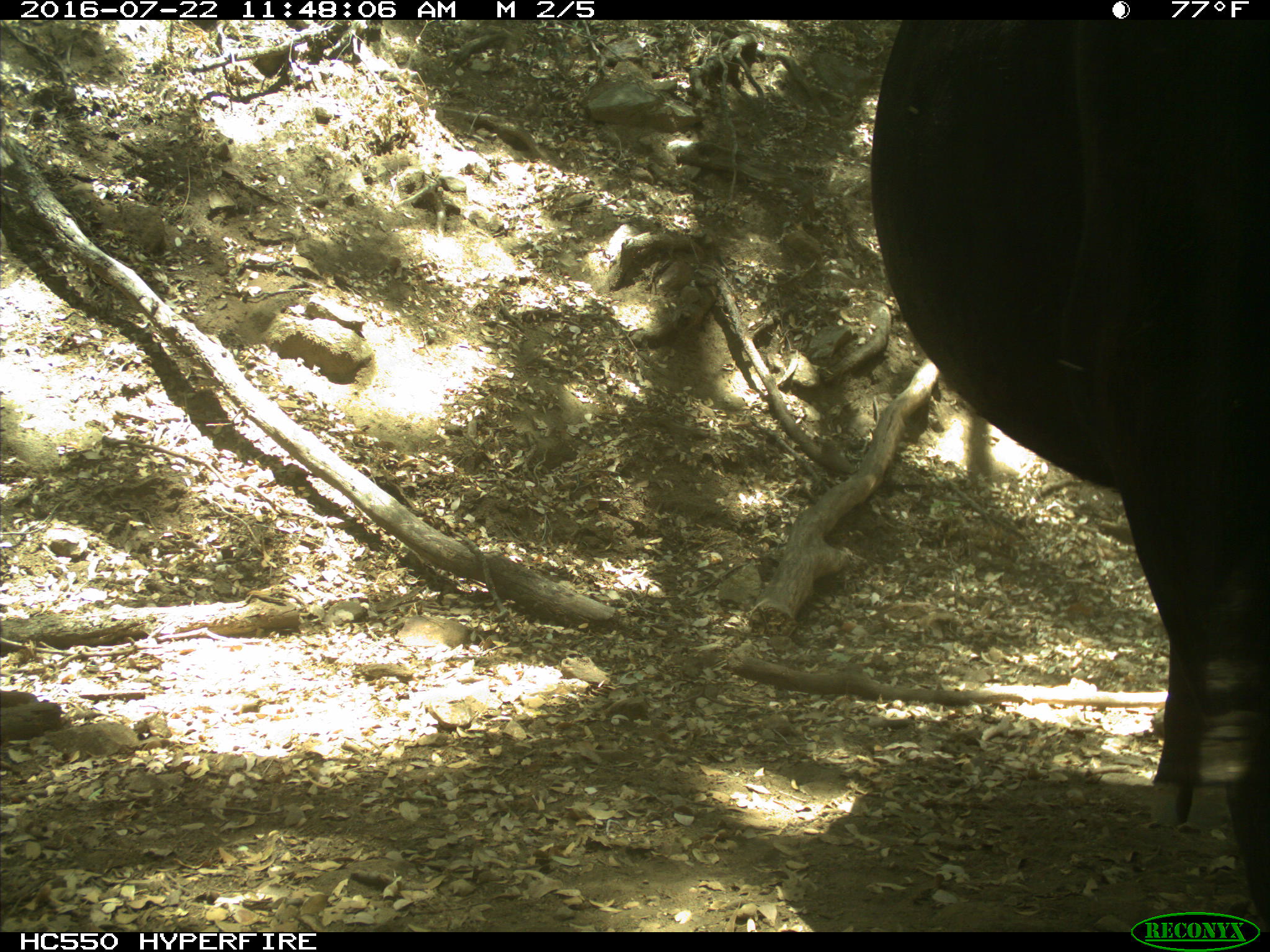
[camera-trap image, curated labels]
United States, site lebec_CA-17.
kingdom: Animalia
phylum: Chordata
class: Mammalia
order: Artiodactyla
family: Bovidae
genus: Bos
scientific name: Bos taurus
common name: domestic cow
Bos taurus (domestic cow).